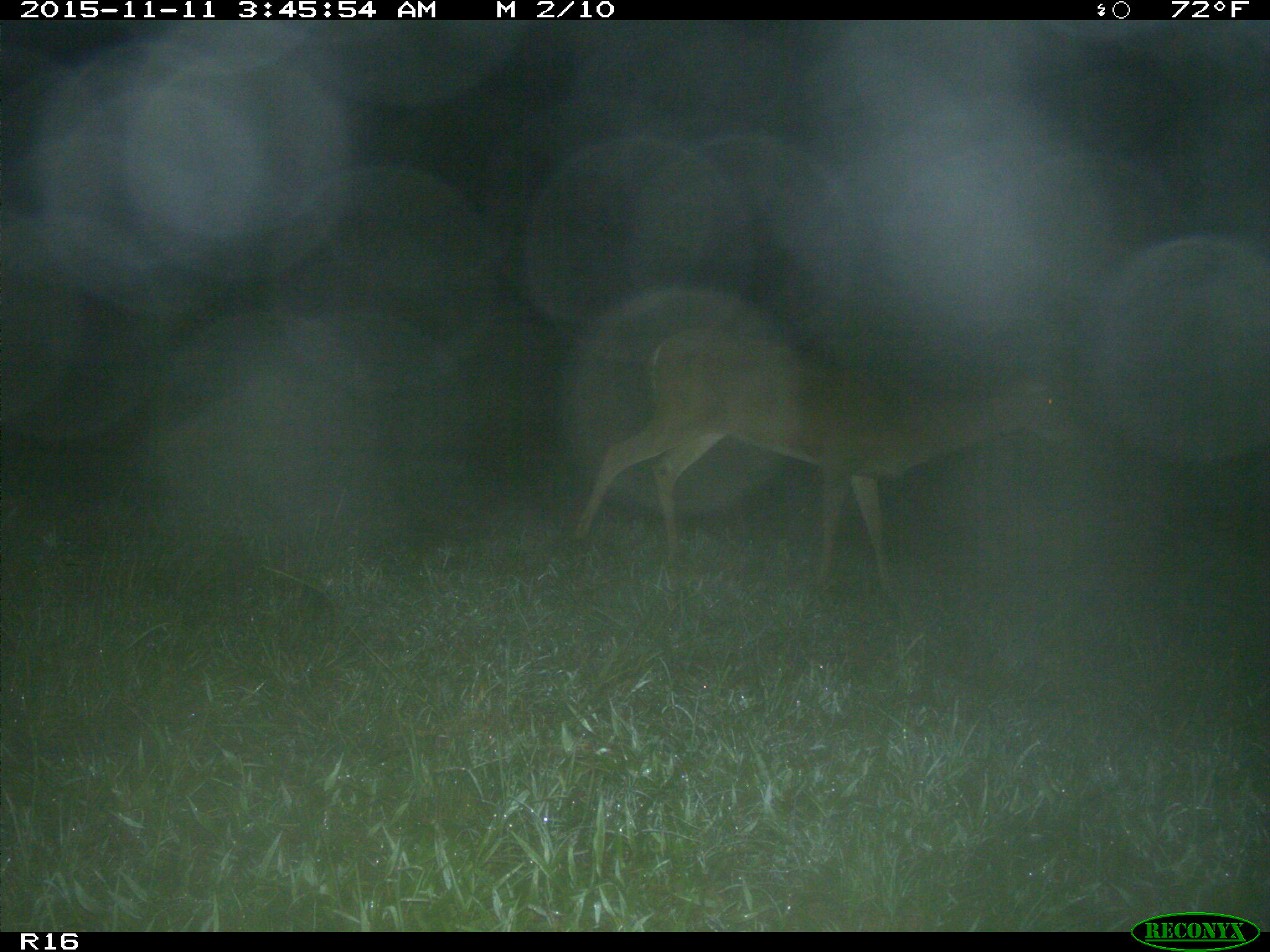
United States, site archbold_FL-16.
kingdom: Animalia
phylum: Chordata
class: Mammalia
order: Artiodactyla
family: Cervidae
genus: Odocoileus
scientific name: Odocoileus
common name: deer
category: unidentified deer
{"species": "unidentified deer (deer) (Odocoileus)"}